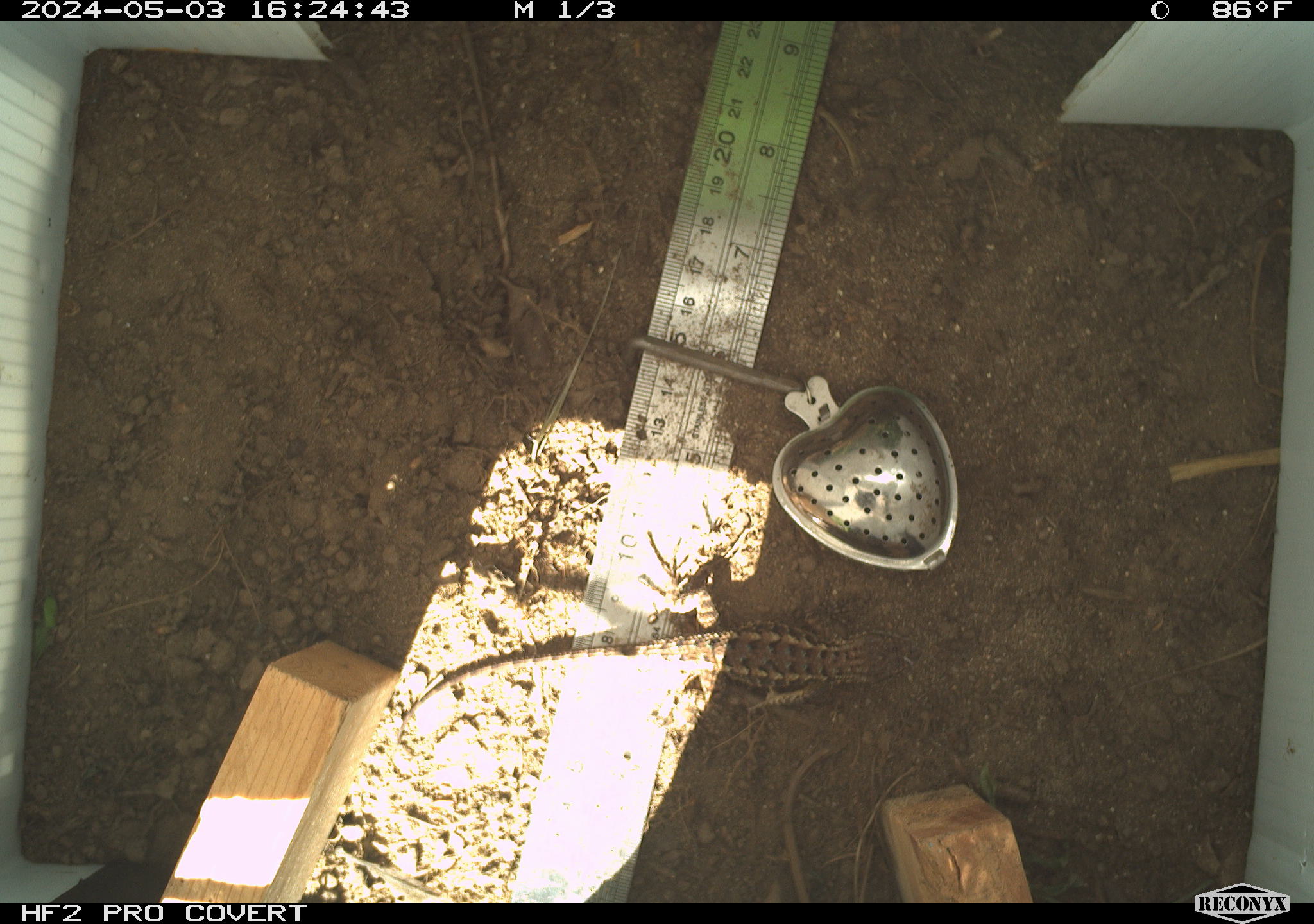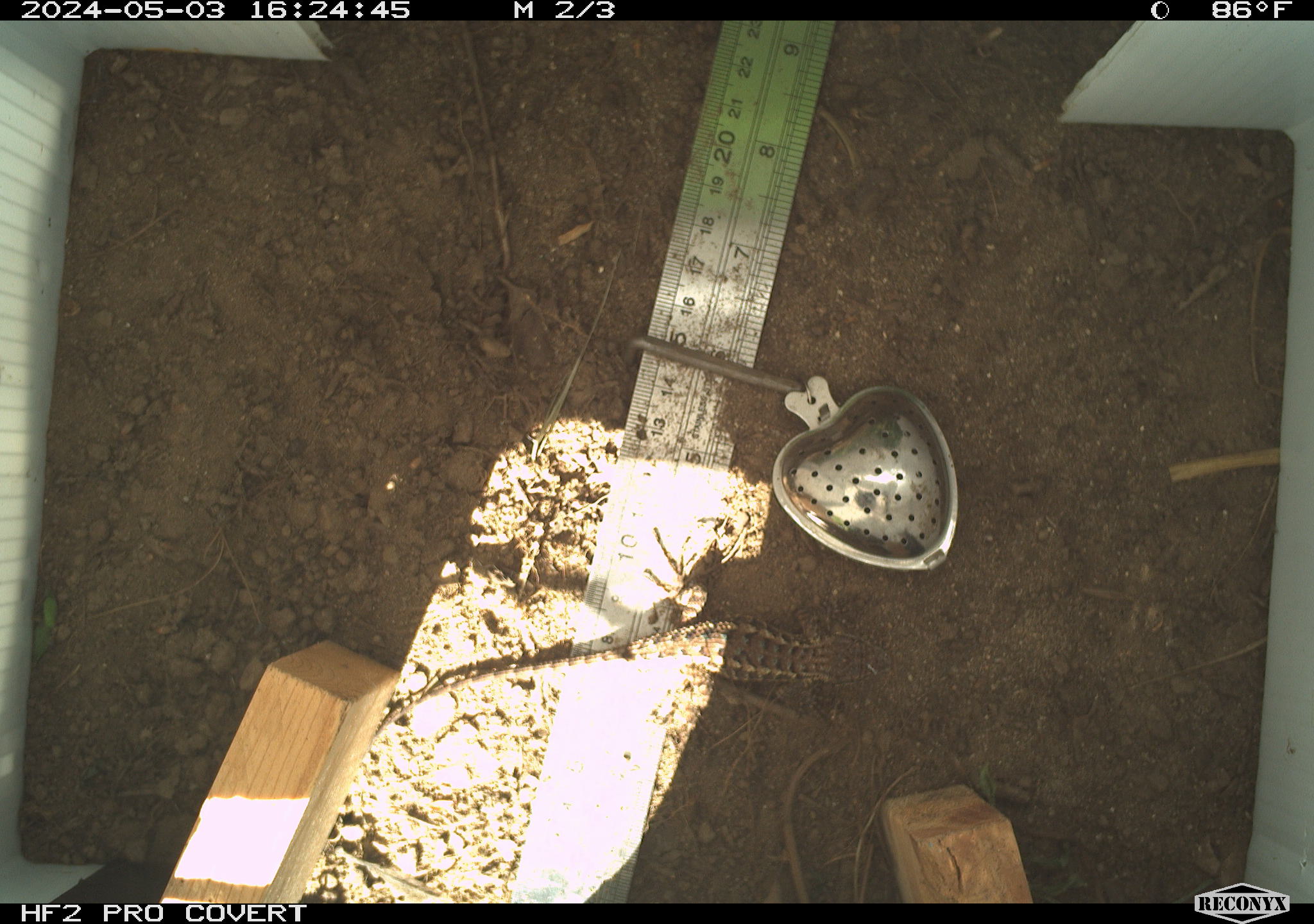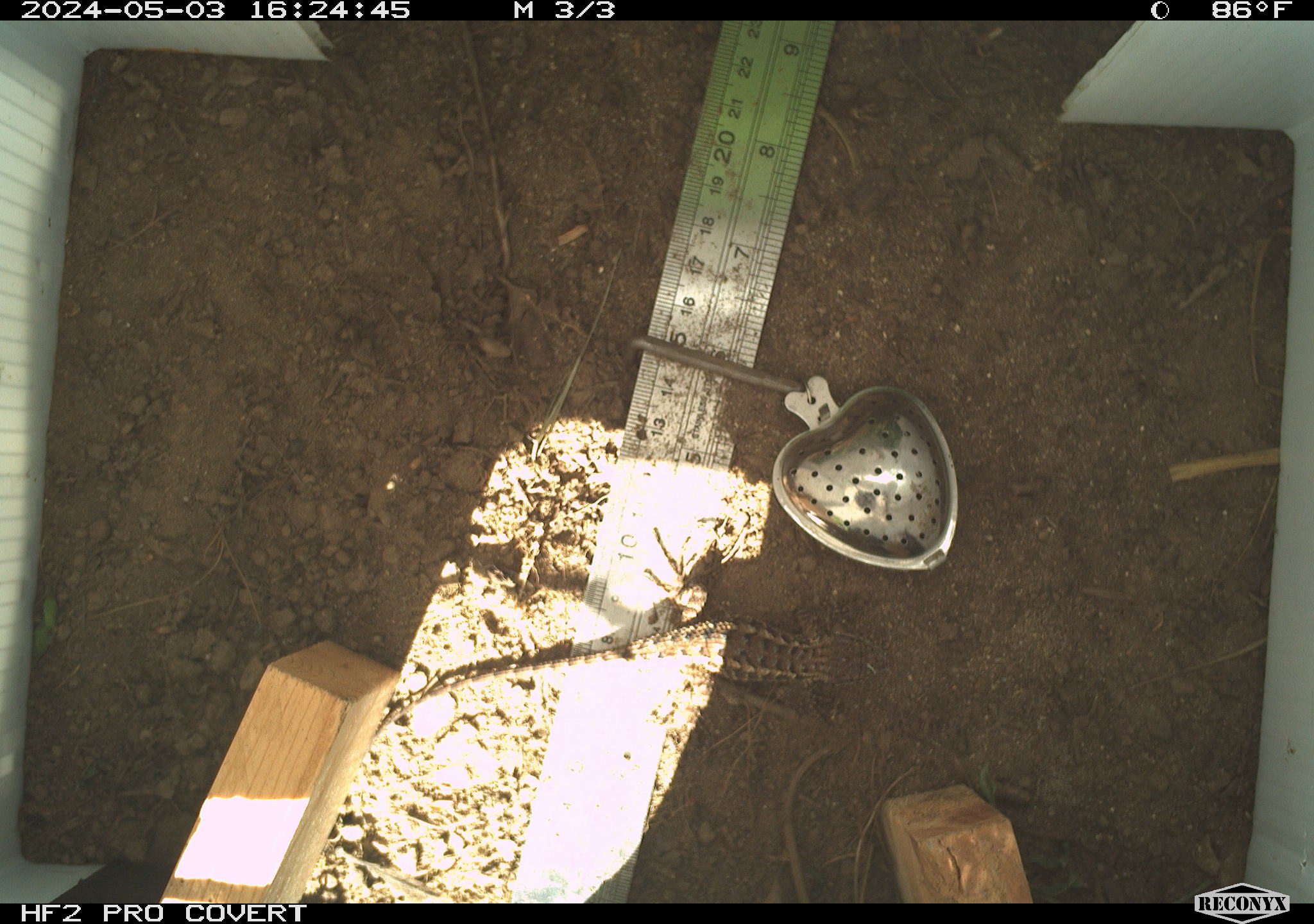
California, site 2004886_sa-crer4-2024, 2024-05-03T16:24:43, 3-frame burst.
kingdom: Animalia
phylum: Chordata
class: Reptilia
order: Squamata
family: Phrynosomatidae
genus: Sceloporus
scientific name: Sceloporus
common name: spiny lizards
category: sceloporus species